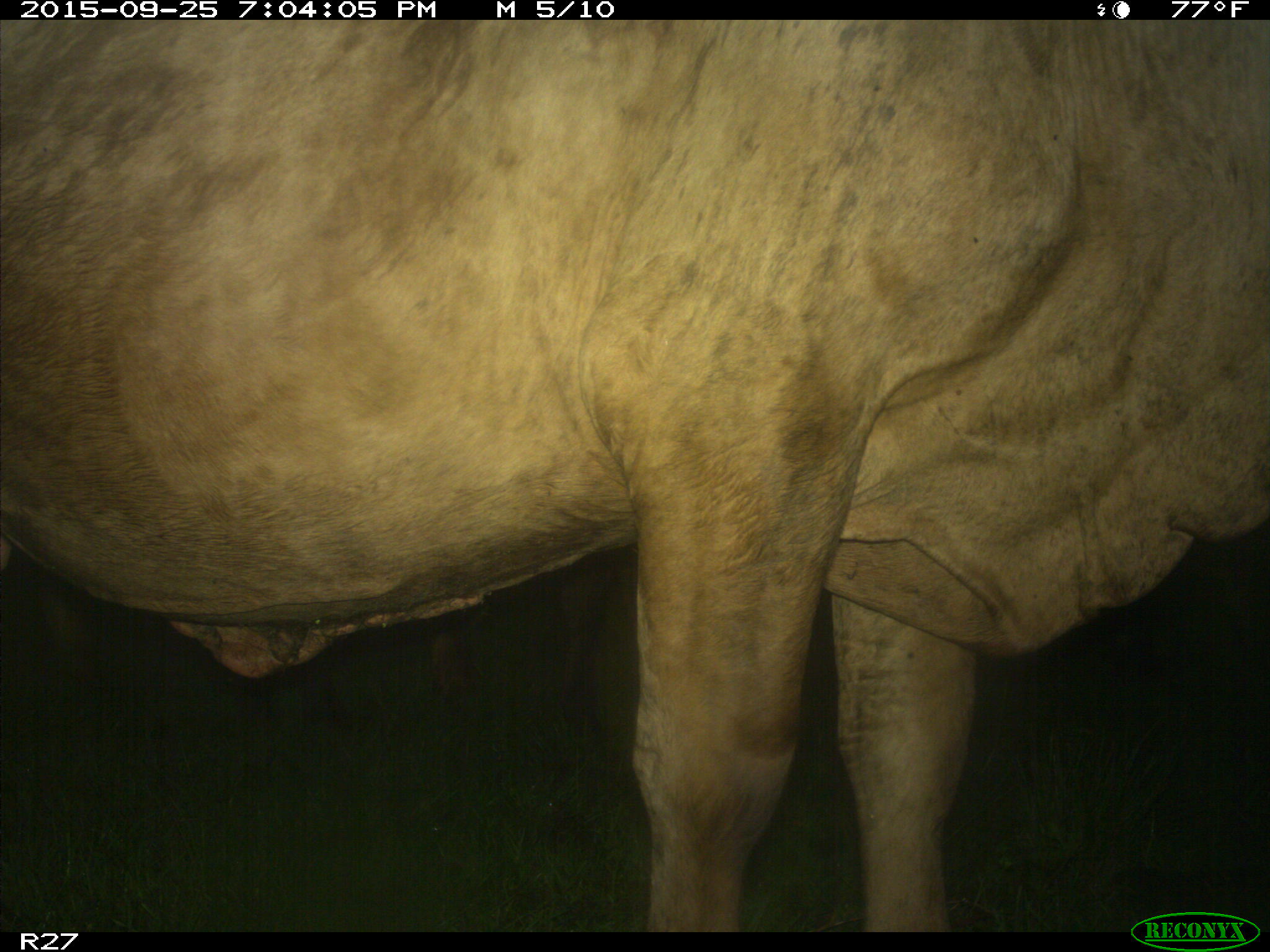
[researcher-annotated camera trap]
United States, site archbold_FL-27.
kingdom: Animalia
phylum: Chordata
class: Mammalia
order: Artiodactyla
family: Bovidae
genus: Bos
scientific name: Bos taurus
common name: domestic cow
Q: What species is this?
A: Bos taurus (domestic cow).